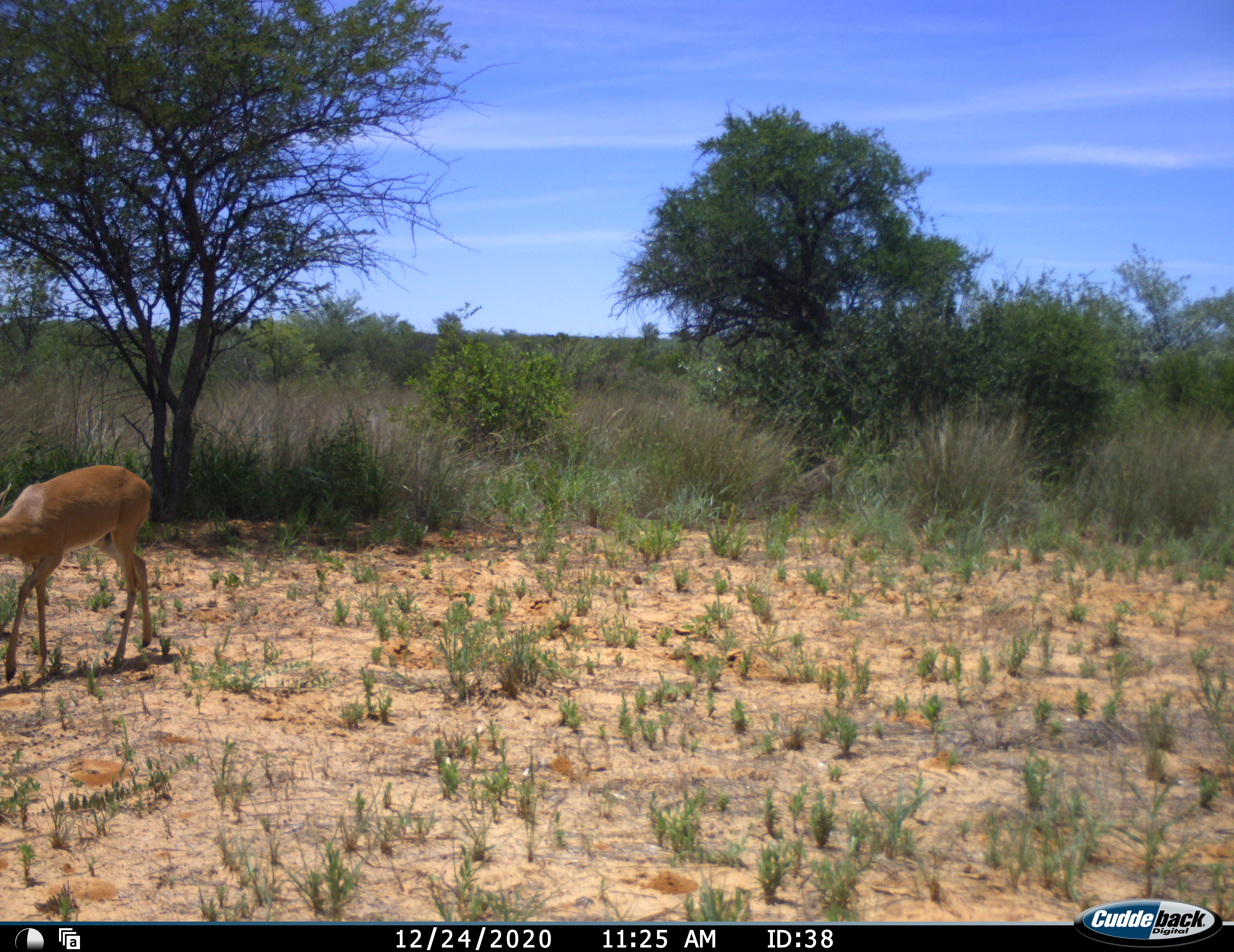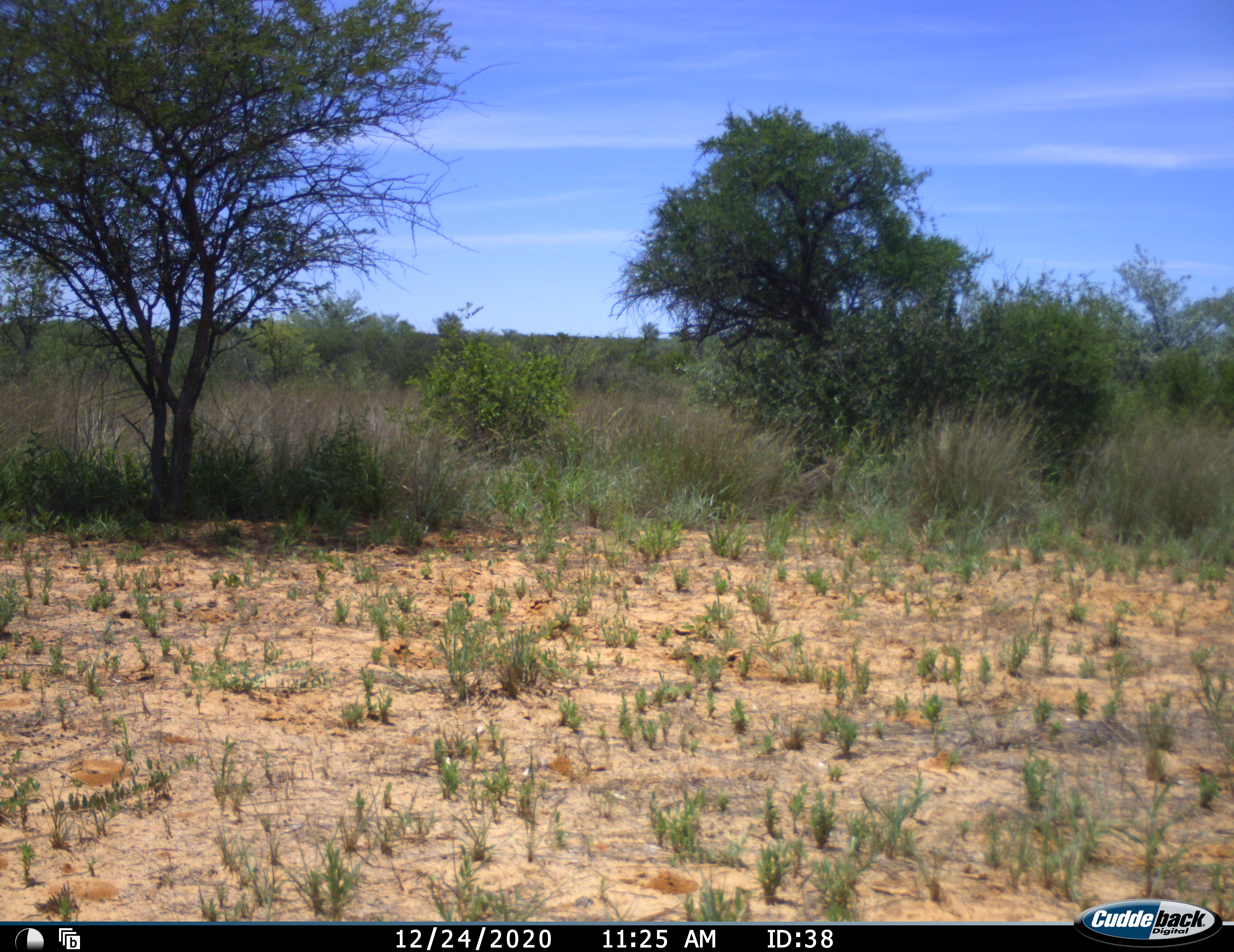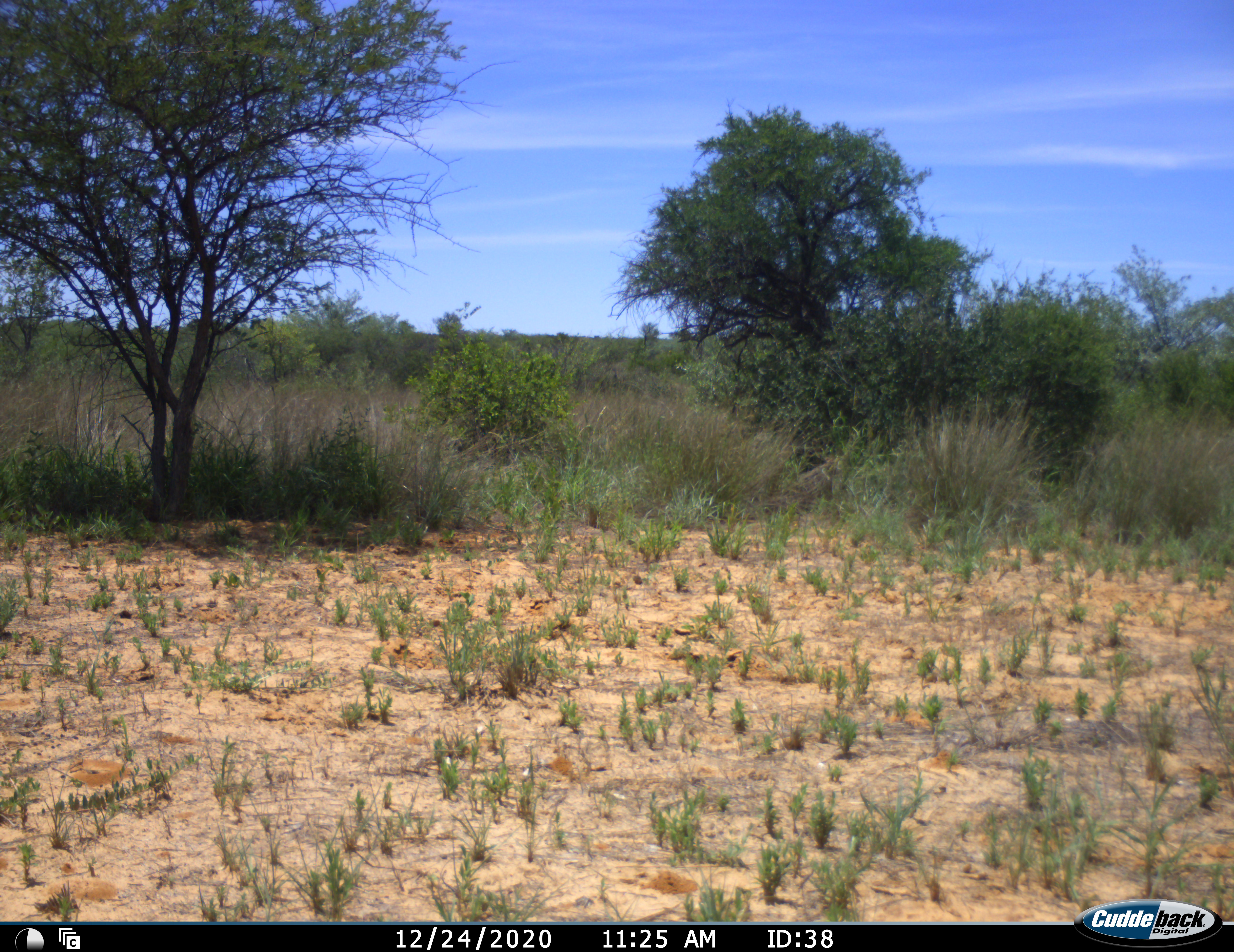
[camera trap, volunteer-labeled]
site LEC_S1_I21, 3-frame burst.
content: unidentified animal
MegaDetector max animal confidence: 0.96